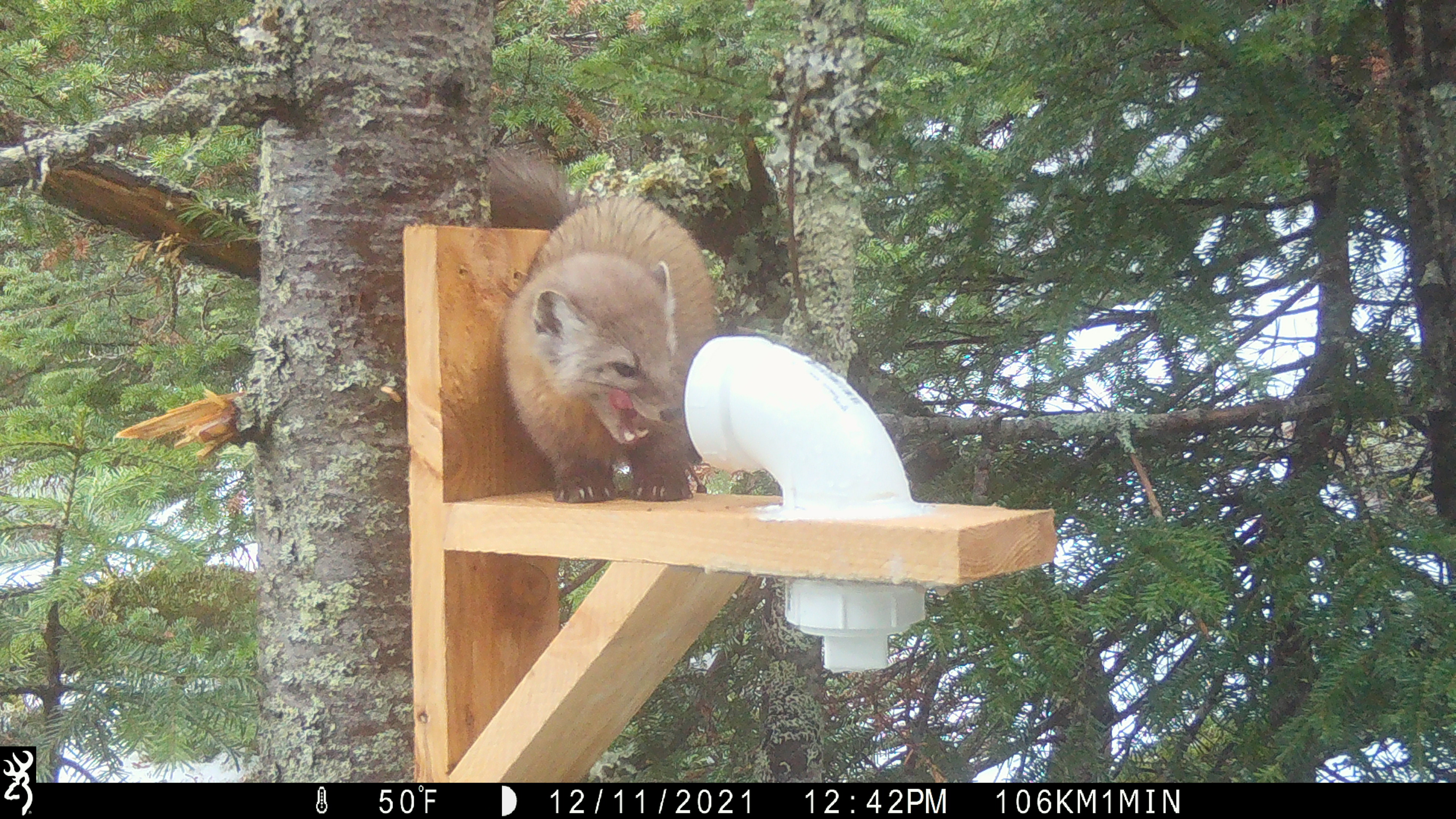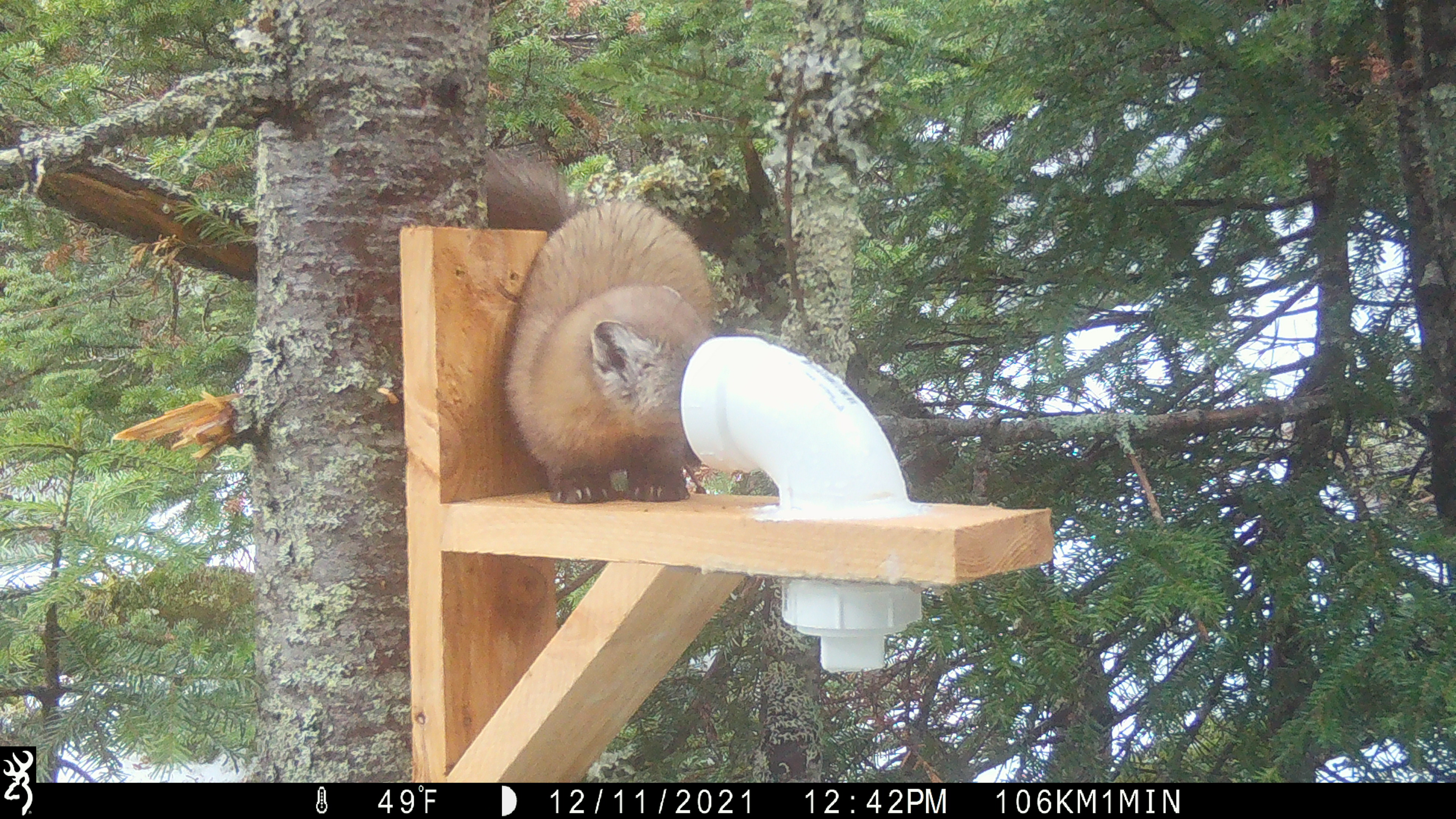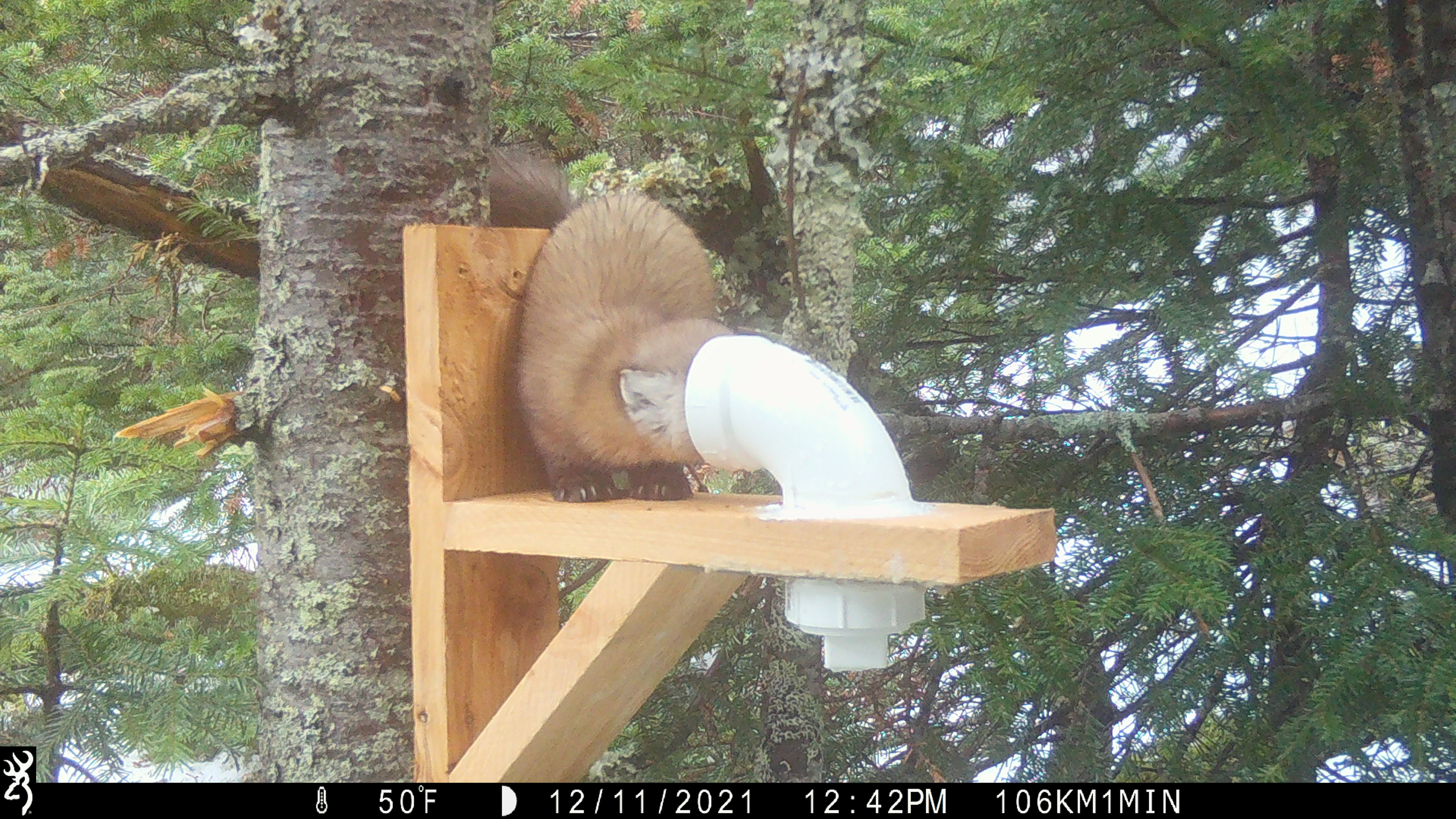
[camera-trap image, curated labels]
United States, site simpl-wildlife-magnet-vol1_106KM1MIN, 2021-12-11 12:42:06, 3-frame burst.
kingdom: Animalia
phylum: Chordata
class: Mammalia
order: Carnivora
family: Mustelidae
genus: Martes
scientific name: Martes americana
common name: american marten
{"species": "american marten (Martes americana)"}